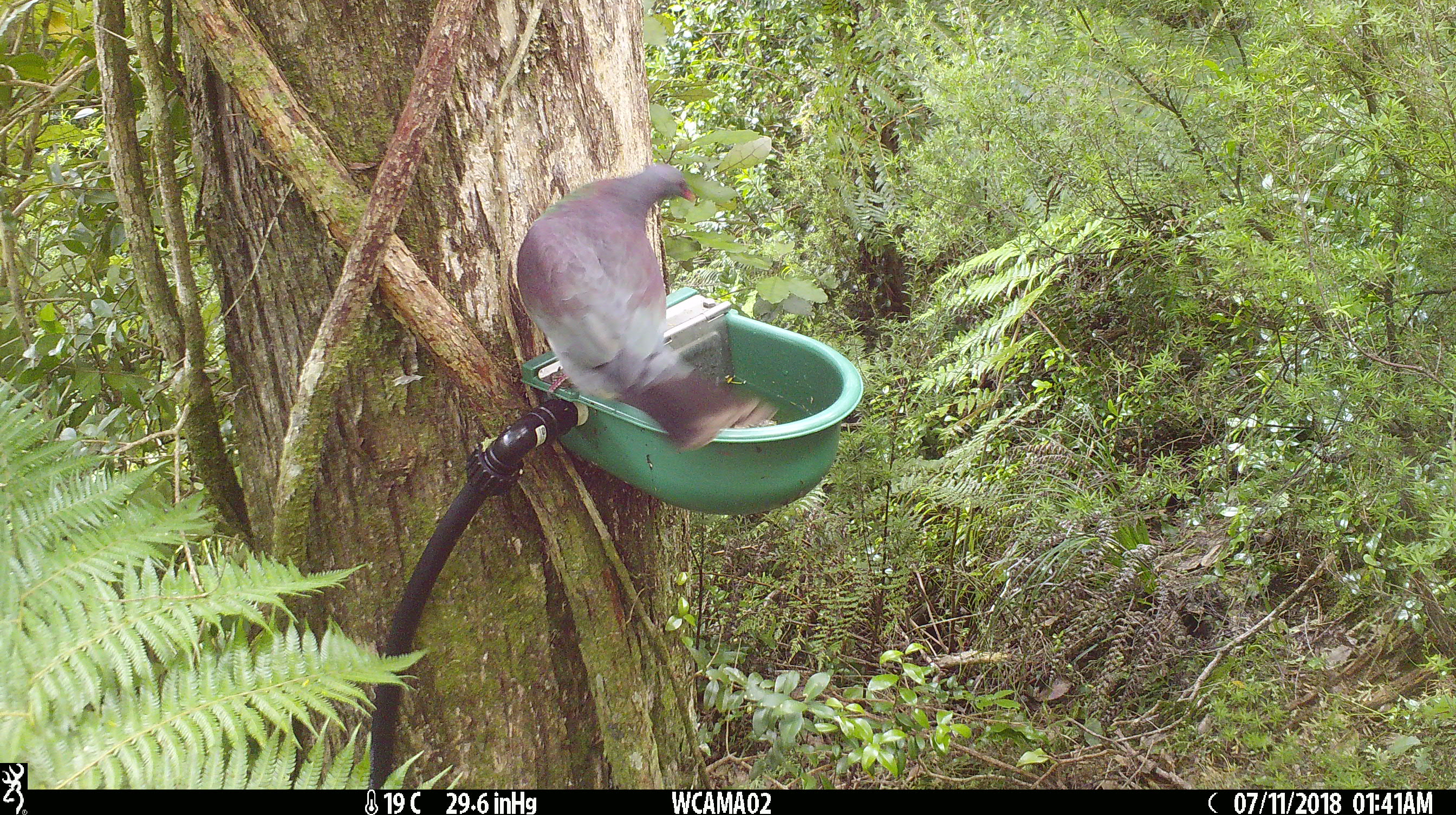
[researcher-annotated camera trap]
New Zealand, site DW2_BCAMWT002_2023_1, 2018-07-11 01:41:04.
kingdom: Animalia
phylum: Chordata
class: Aves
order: Columbiformes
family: Columbidae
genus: Hemiphaga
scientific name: Hemiphaga novaeseelandiae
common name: new zealand pigeon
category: kereru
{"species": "kereru (new zealand pigeon) (Hemiphaga novaeseelandiae)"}